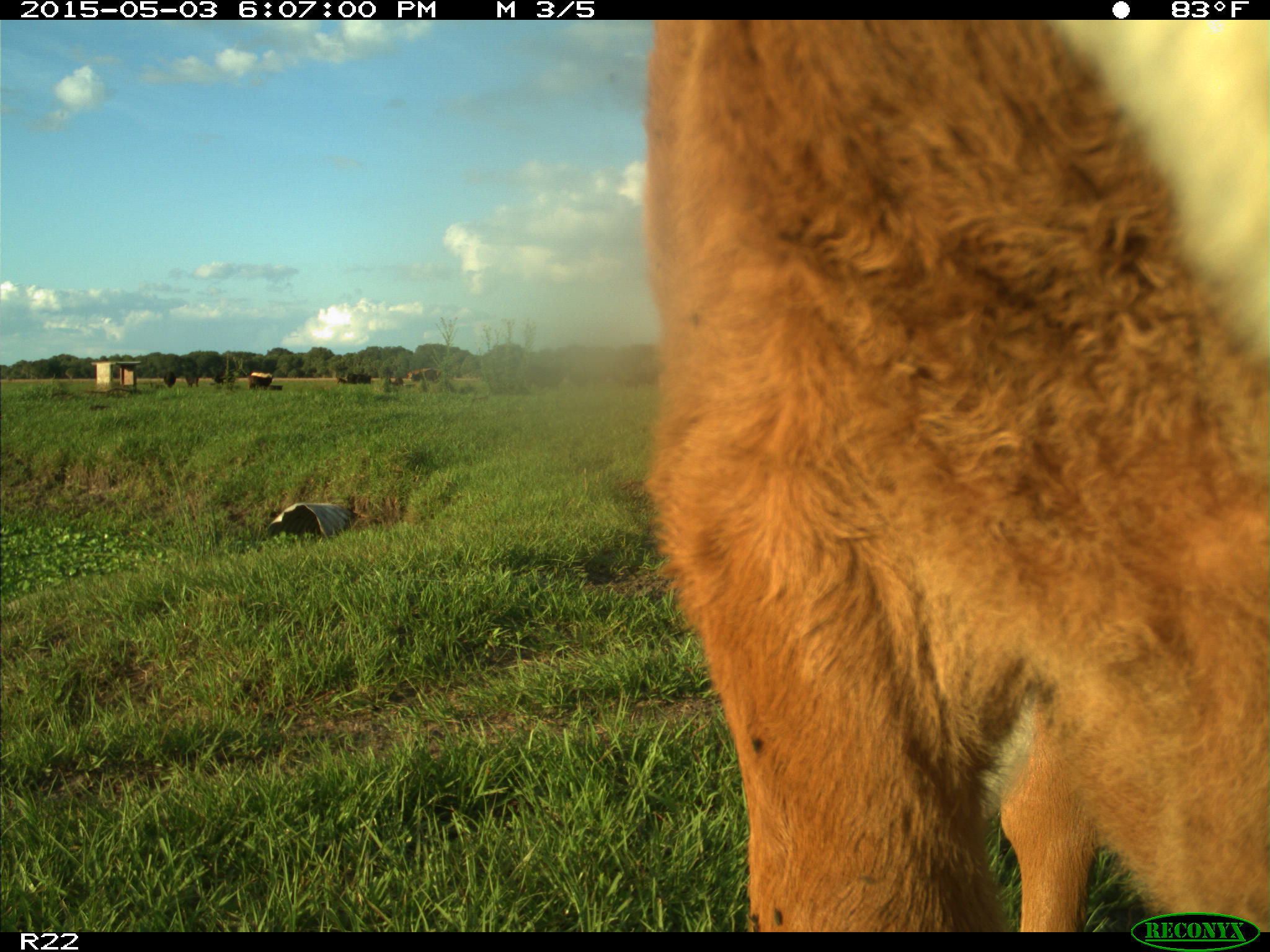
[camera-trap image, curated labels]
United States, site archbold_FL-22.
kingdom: Animalia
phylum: Chordata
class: Mammalia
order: Artiodactyla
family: Bovidae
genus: Bos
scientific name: Bos taurus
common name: domestic cow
Bos taurus (domestic cow).